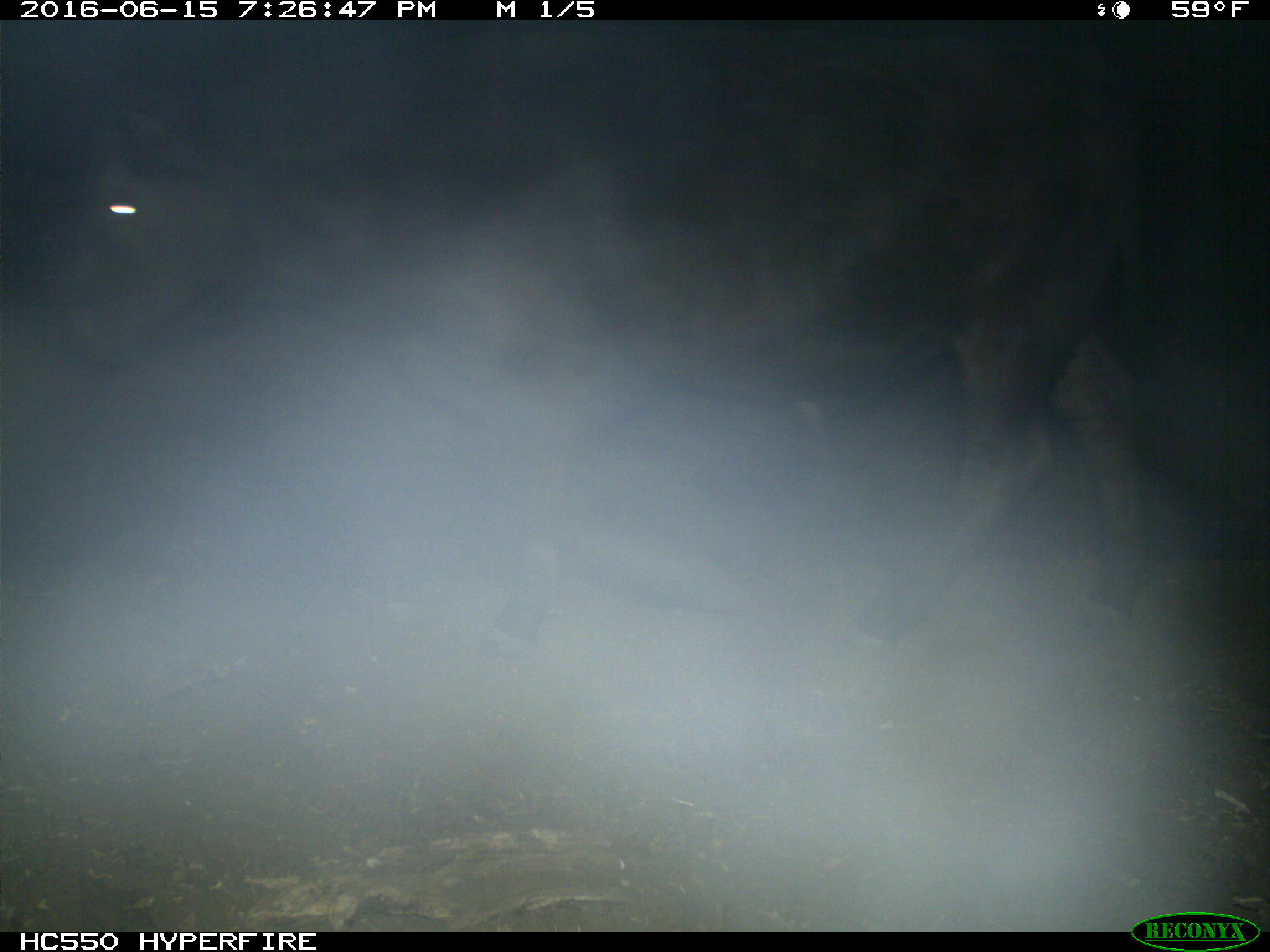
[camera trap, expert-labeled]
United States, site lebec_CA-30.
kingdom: Animalia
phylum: Chordata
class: Mammalia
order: Artiodactyla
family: Bovidae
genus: Bos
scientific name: Bos taurus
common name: domestic cow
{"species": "Bos taurus (domestic cow)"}